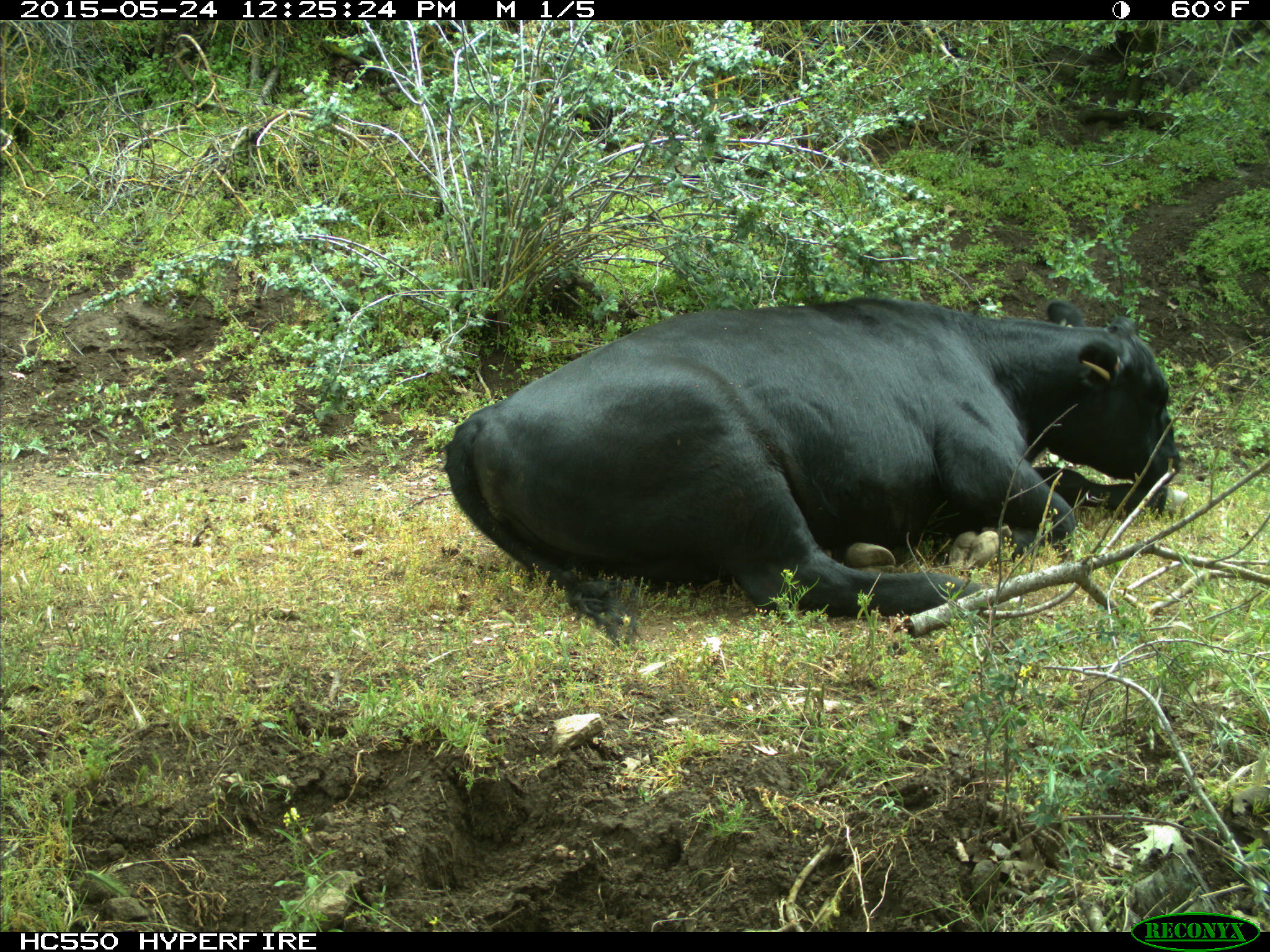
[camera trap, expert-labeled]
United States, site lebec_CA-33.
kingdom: Animalia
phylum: Chordata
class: Mammalia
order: Artiodactyla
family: Bovidae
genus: Bos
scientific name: Bos taurus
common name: domestic cow